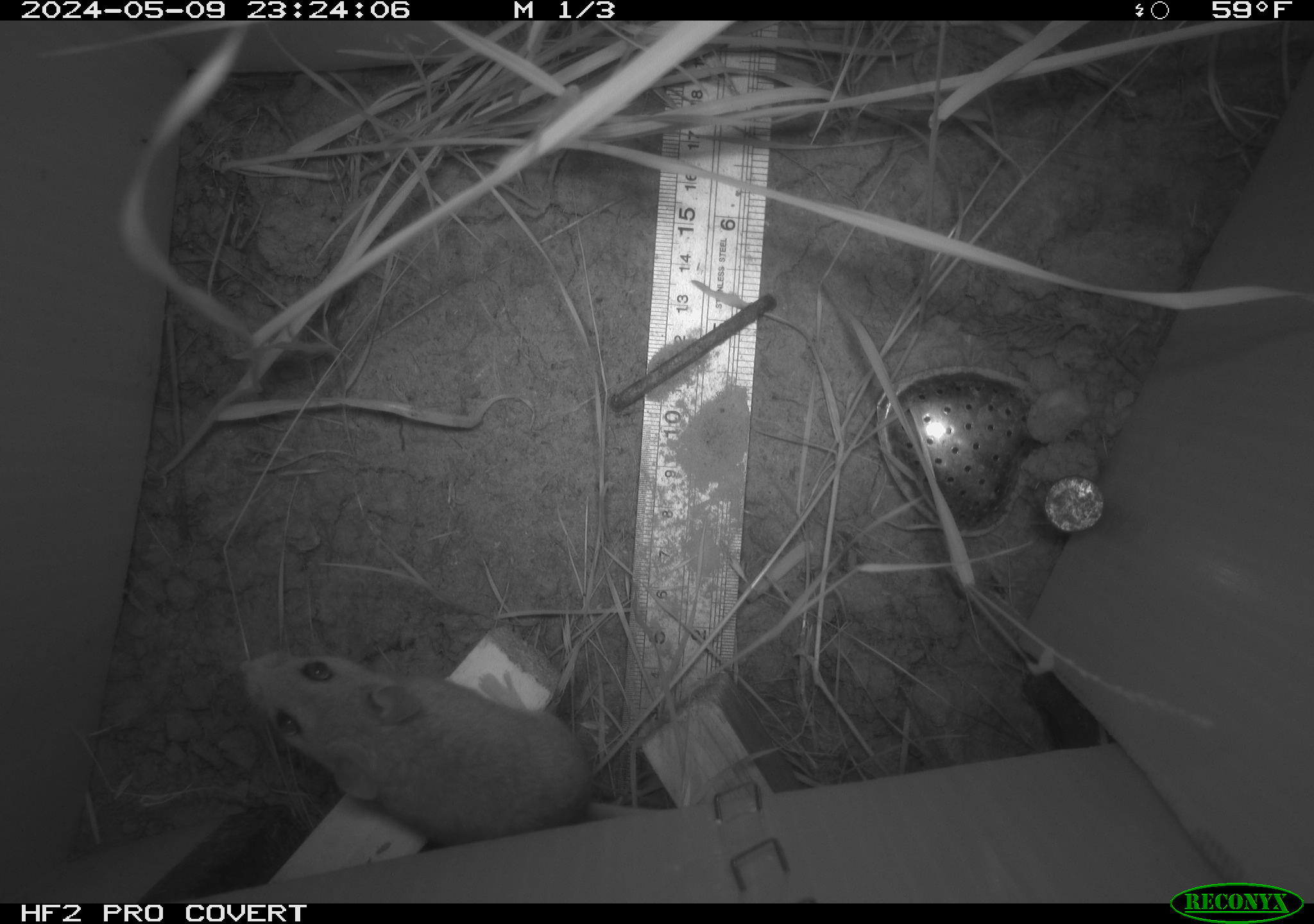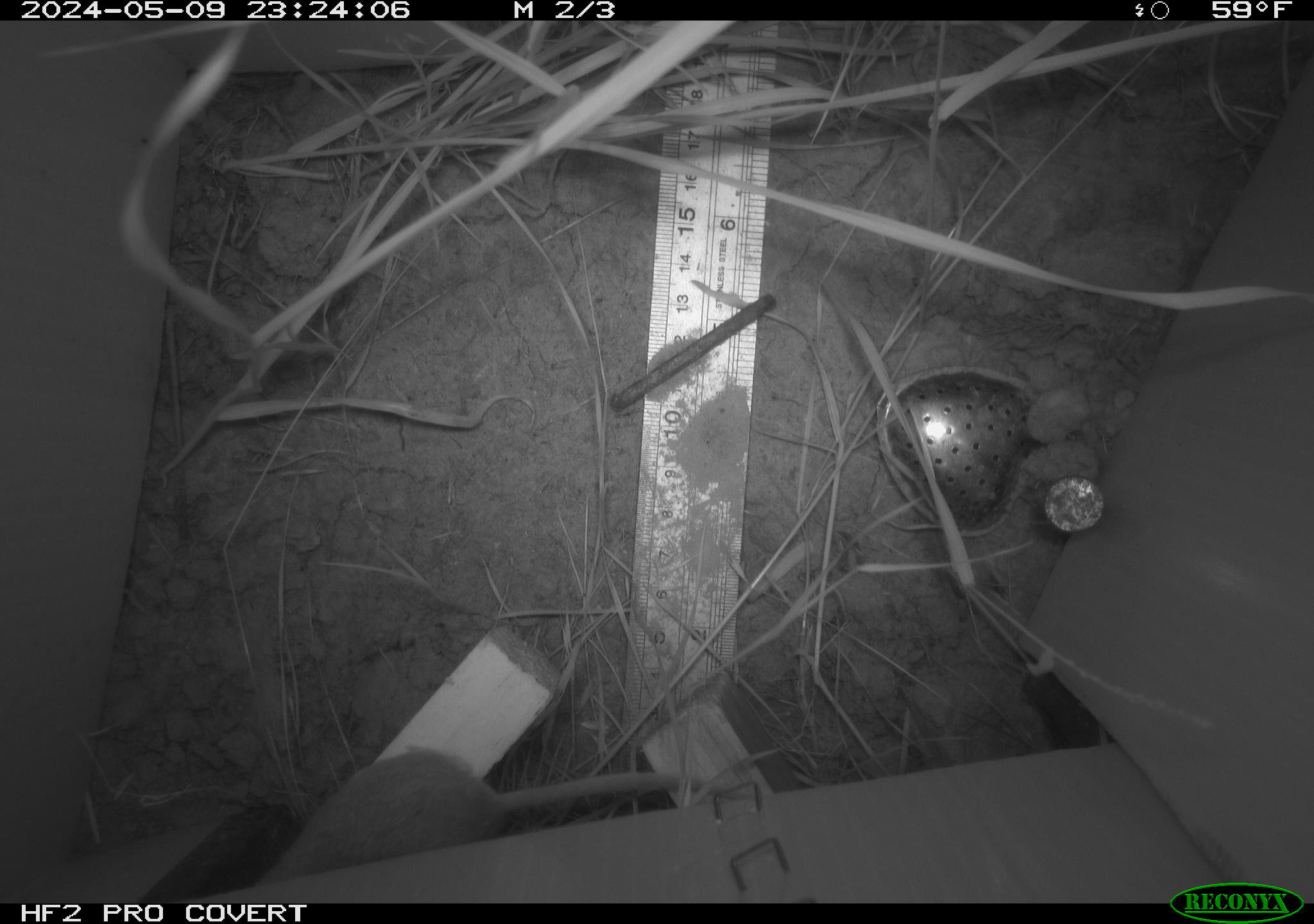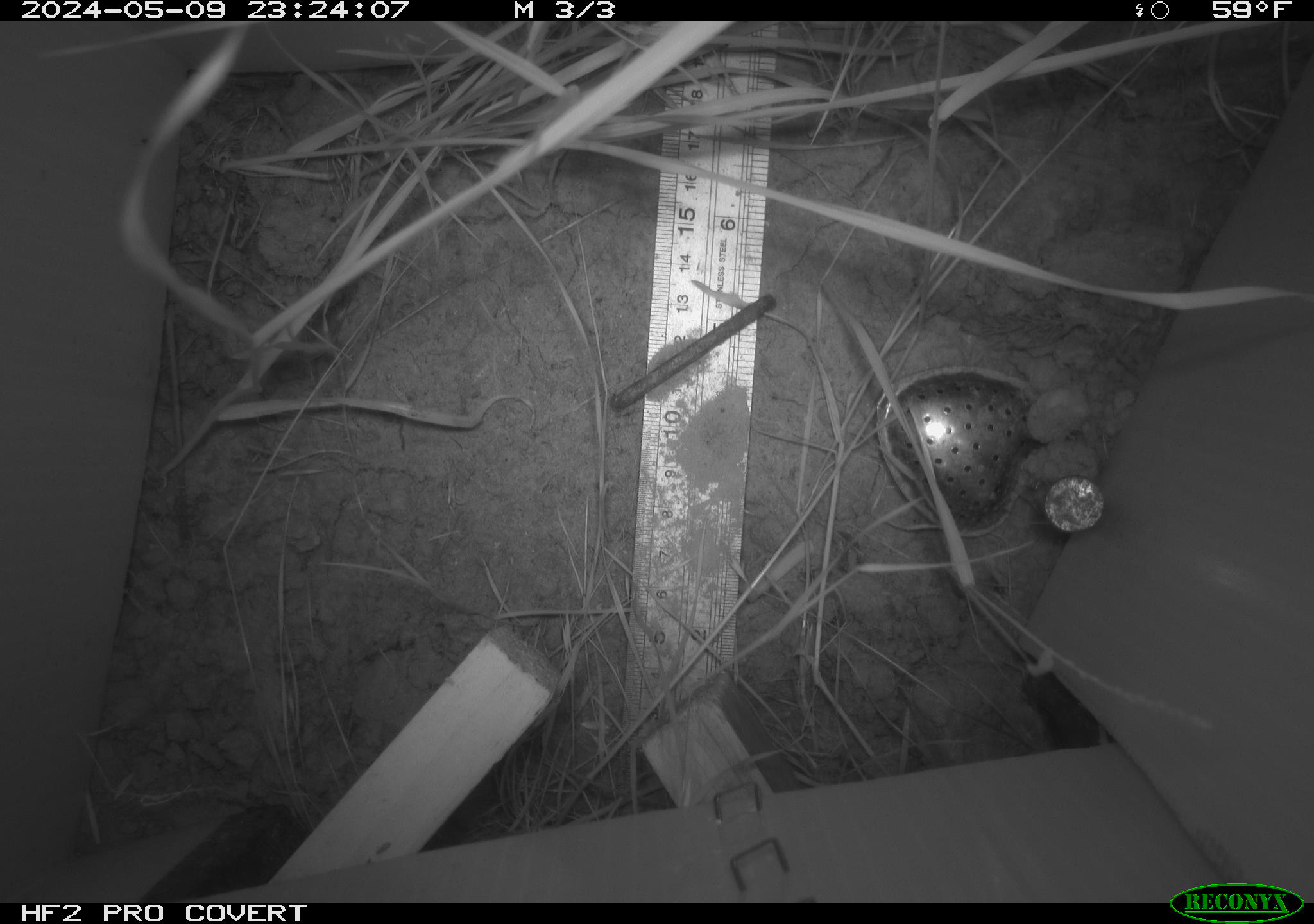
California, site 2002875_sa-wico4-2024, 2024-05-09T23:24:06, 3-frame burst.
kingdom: Animalia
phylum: Chordata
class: Mammalia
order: Rodentia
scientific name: Rodentia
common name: rodent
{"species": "rodent (Rodentia)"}